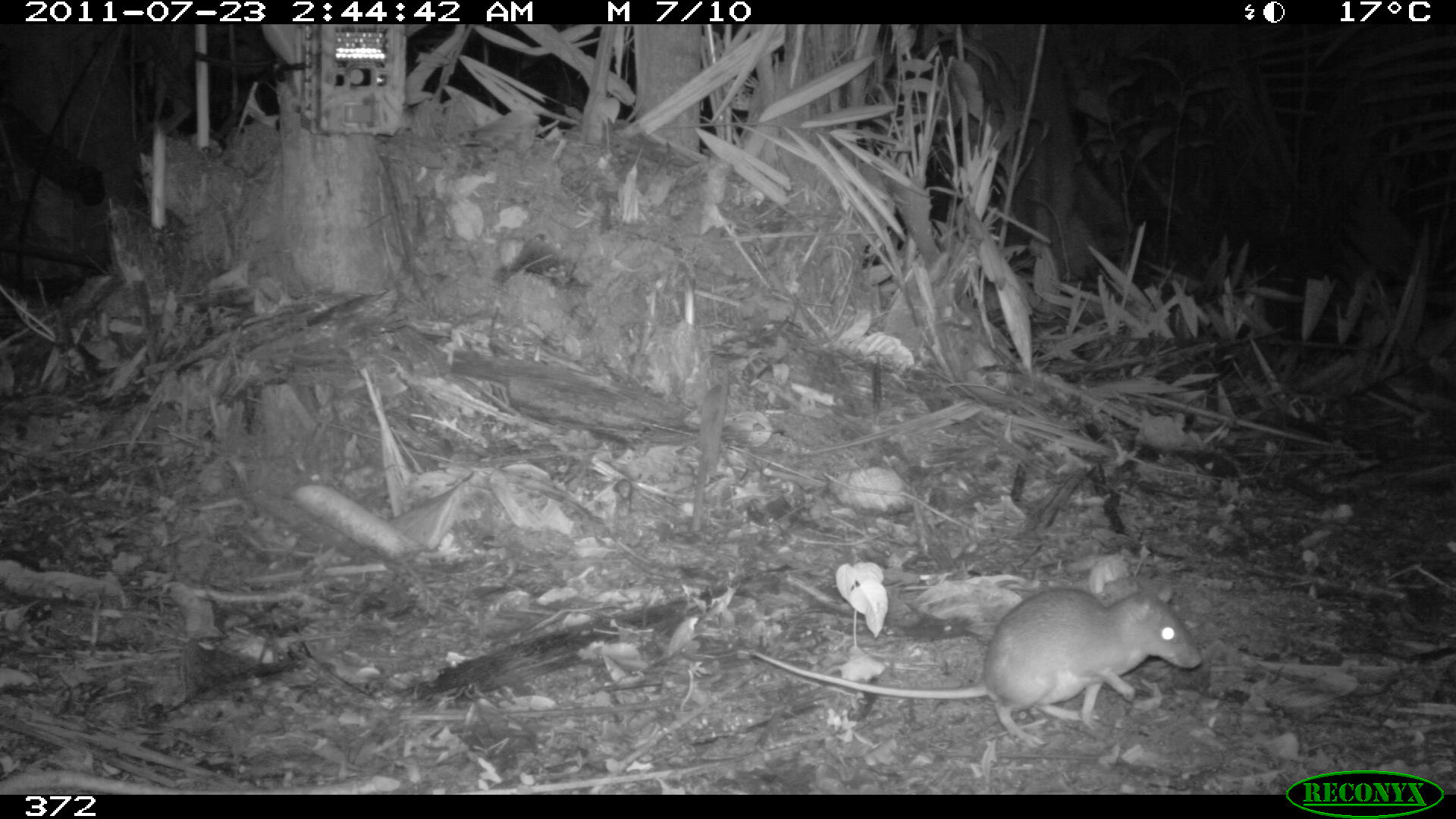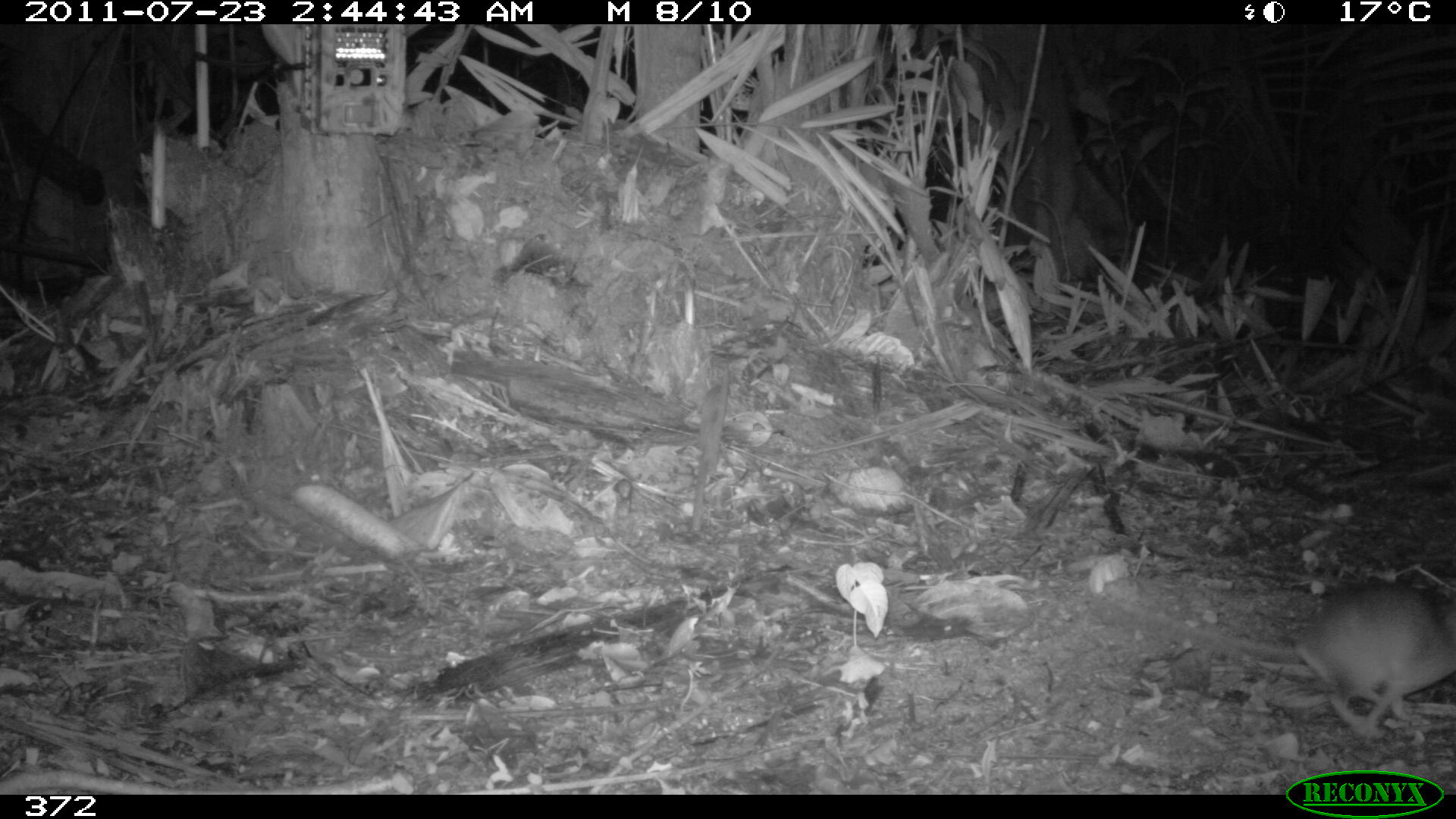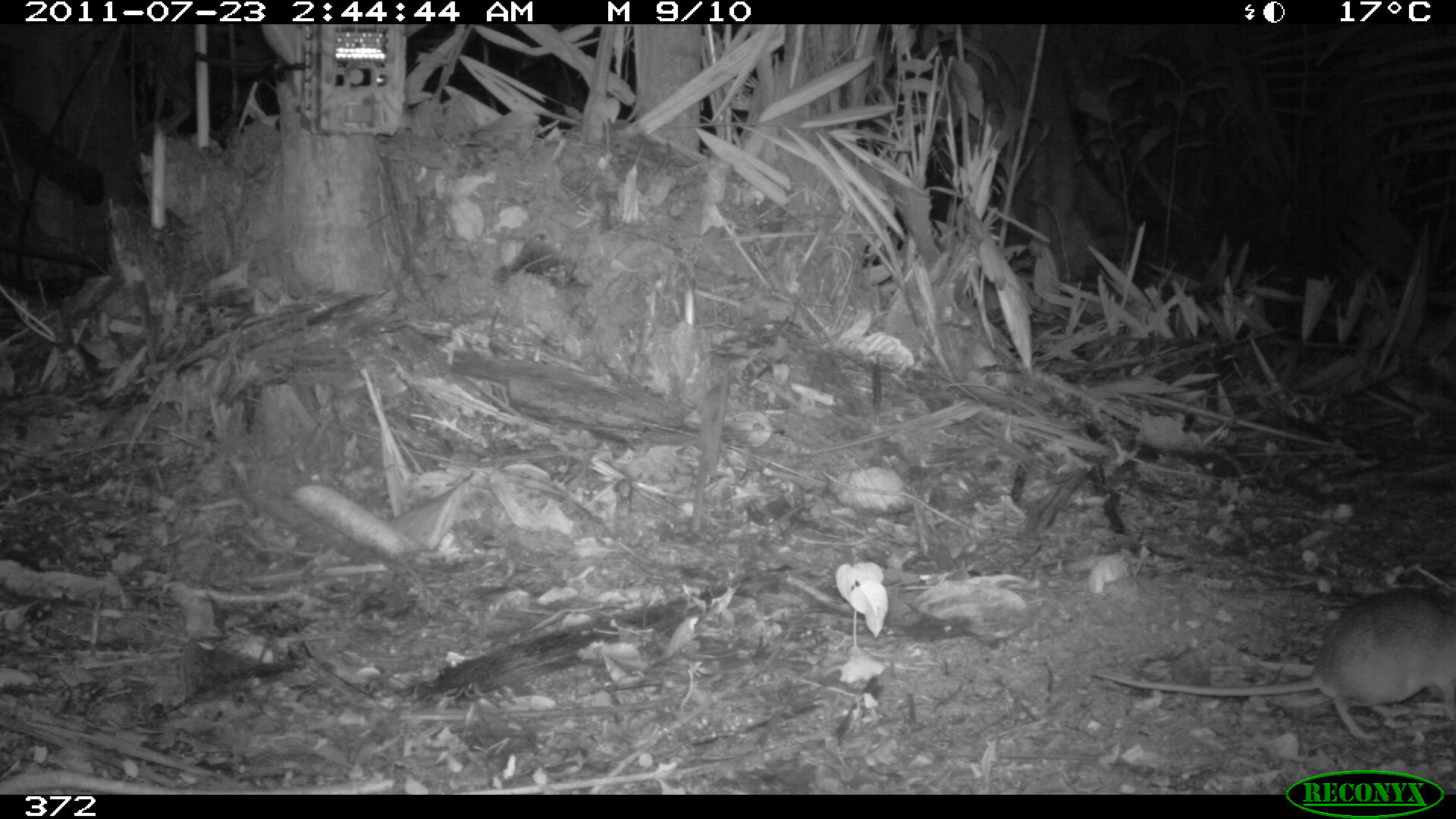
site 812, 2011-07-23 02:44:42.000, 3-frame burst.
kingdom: Animalia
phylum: Chordata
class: Mammalia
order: Rodentia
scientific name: Rodentia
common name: rodents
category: unknown rodent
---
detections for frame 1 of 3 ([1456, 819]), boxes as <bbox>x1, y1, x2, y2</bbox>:
unknown rodent: <bbox>746, 588, 1202, 747</bbox>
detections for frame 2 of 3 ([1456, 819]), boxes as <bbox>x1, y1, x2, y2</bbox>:
unknown rodent: <bbox>1102, 584, 1453, 738</bbox>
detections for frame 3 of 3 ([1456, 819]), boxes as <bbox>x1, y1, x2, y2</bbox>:
unknown rodent: <bbox>1089, 587, 1456, 742</bbox>